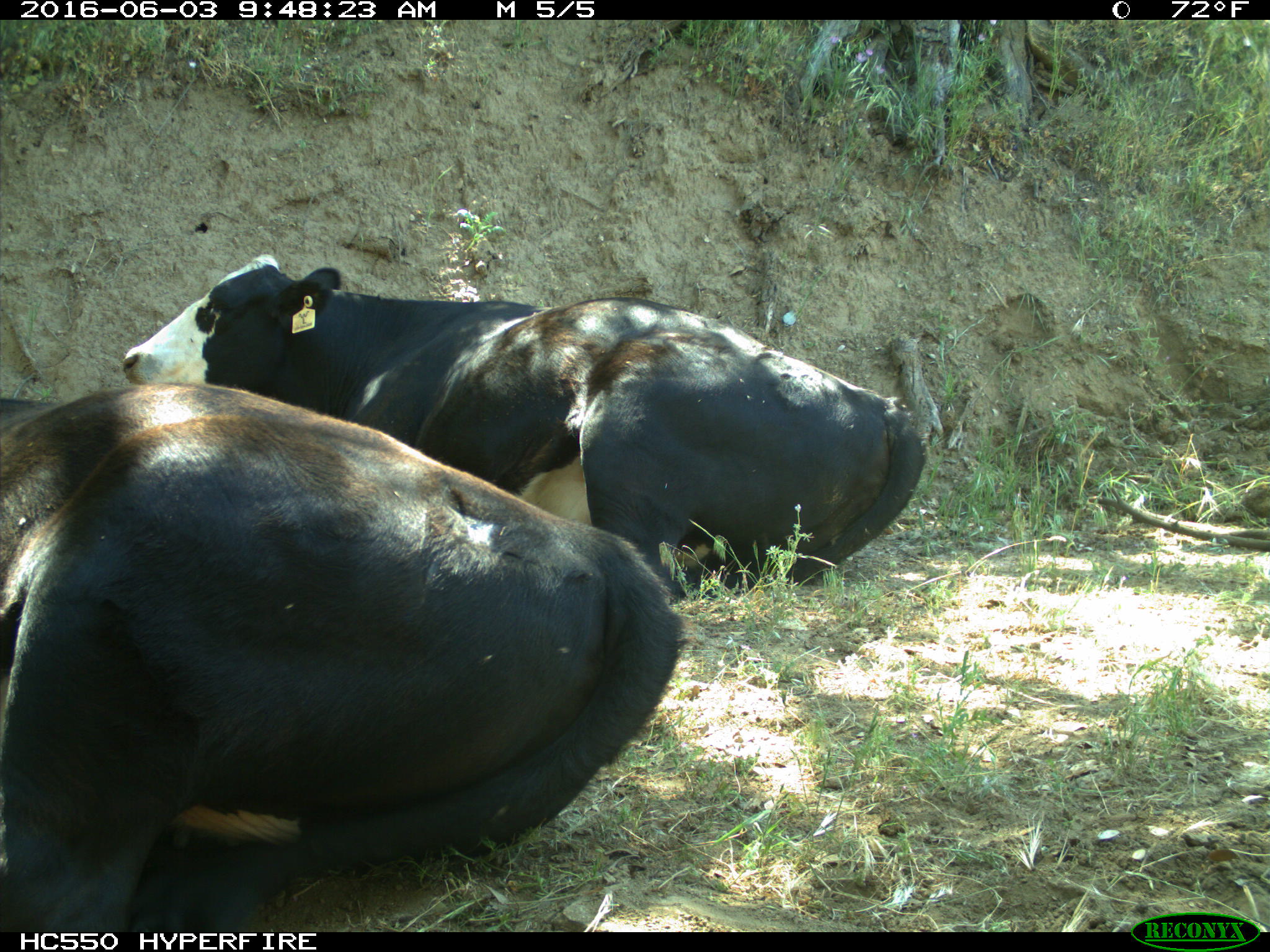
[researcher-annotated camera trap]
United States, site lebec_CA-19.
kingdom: Animalia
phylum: Chordata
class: Mammalia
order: Artiodactyla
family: Bovidae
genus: Bos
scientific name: Bos taurus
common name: domestic cow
Bos taurus (domestic cow).